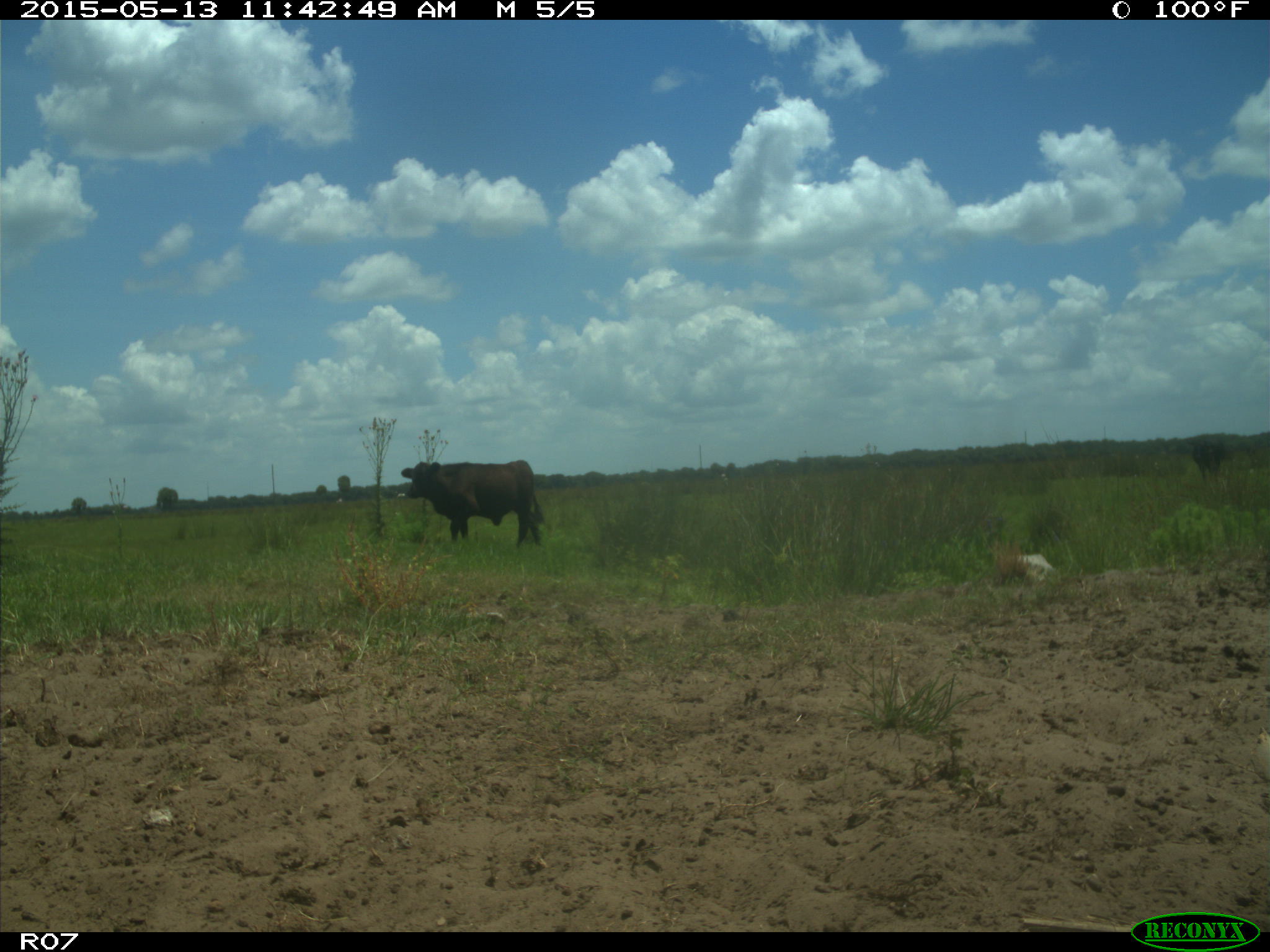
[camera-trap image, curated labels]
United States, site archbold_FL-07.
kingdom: Animalia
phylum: Chordata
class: Mammalia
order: Artiodactyla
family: Bovidae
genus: Bos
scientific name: Bos taurus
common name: domestic cow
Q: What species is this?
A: Bos taurus (domestic cow).